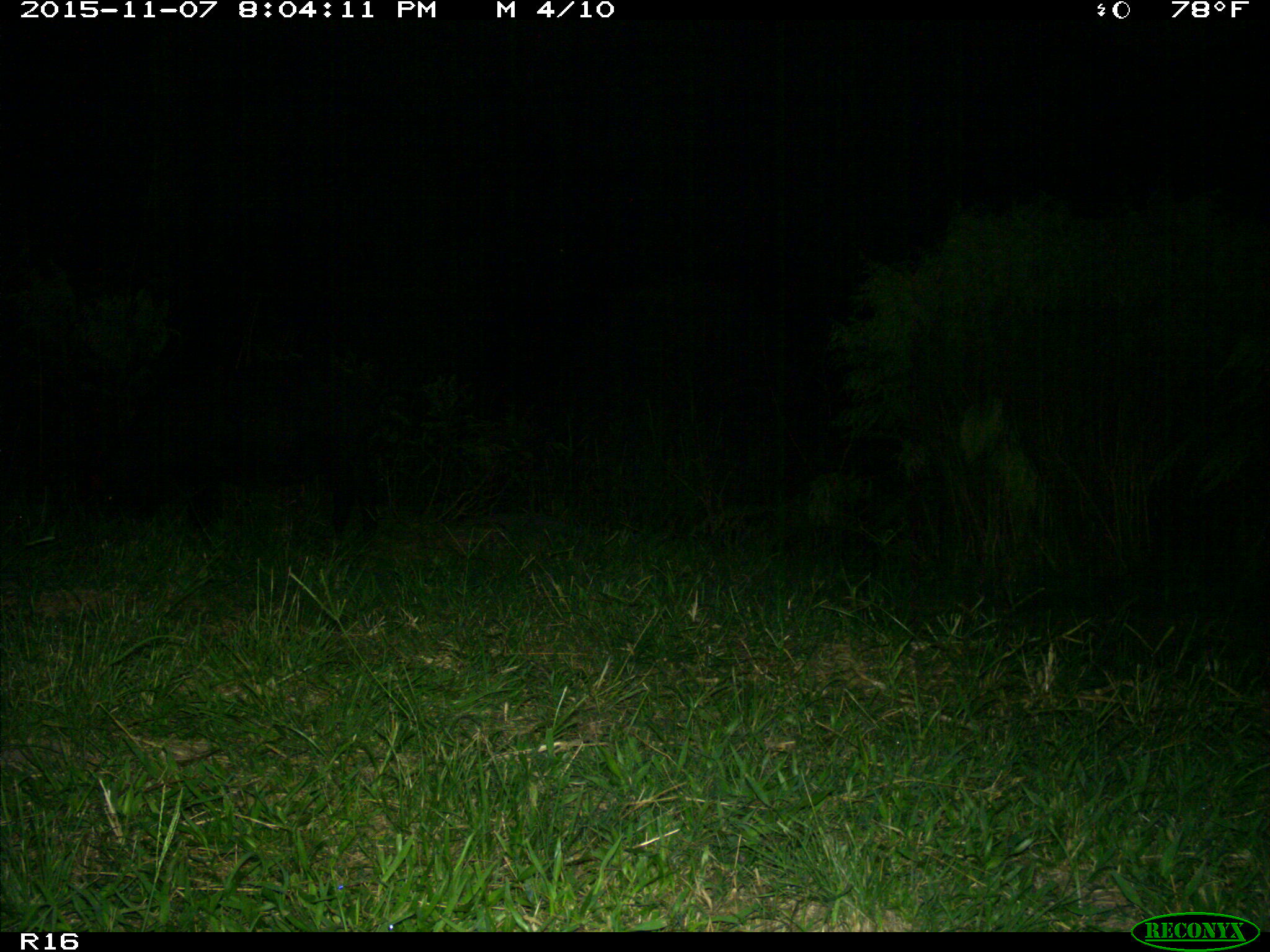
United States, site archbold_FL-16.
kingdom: Animalia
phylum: Chordata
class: Mammalia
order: Artiodactyla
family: Suidae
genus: Sus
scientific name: Sus scrofa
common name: wild boar